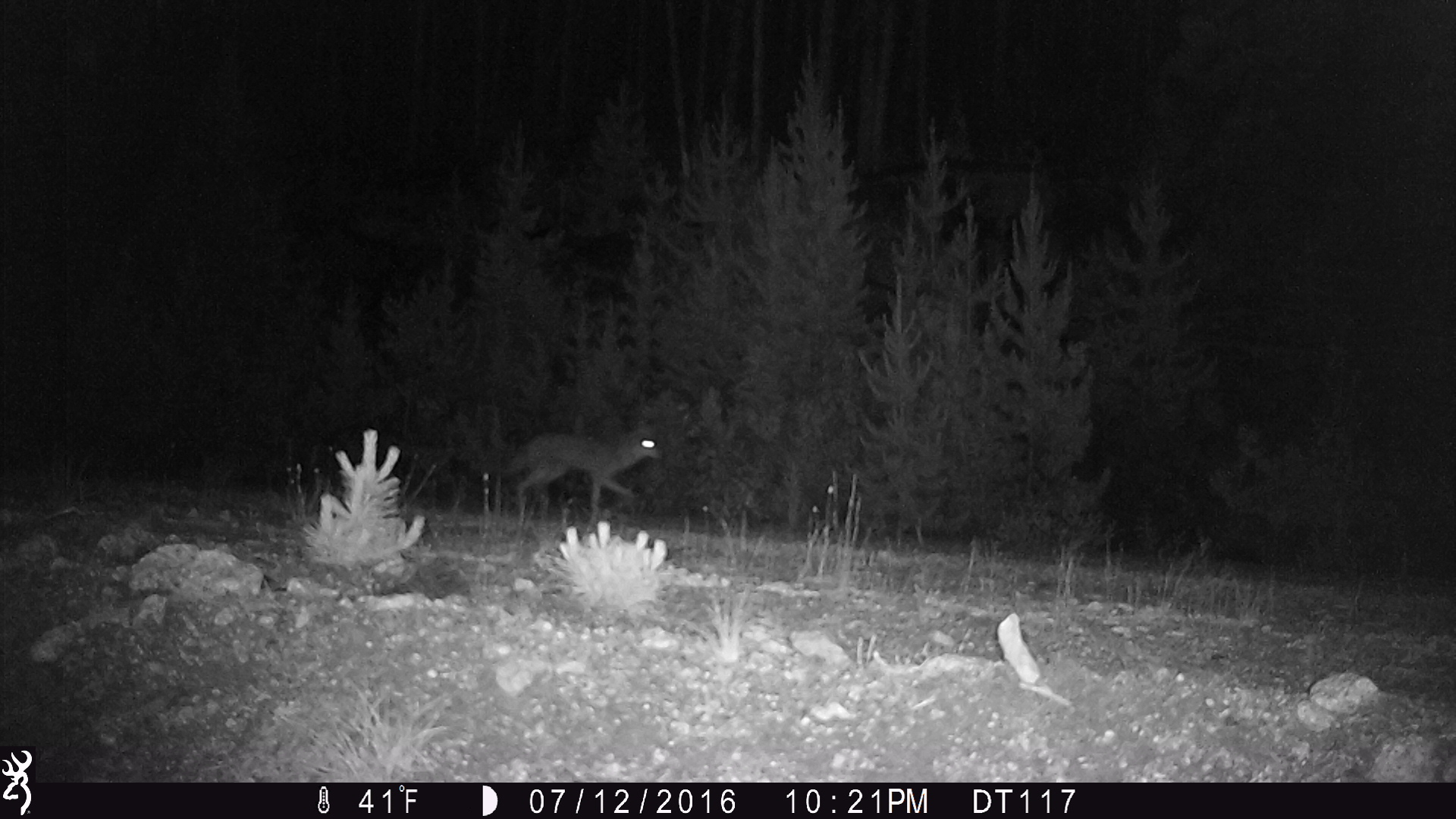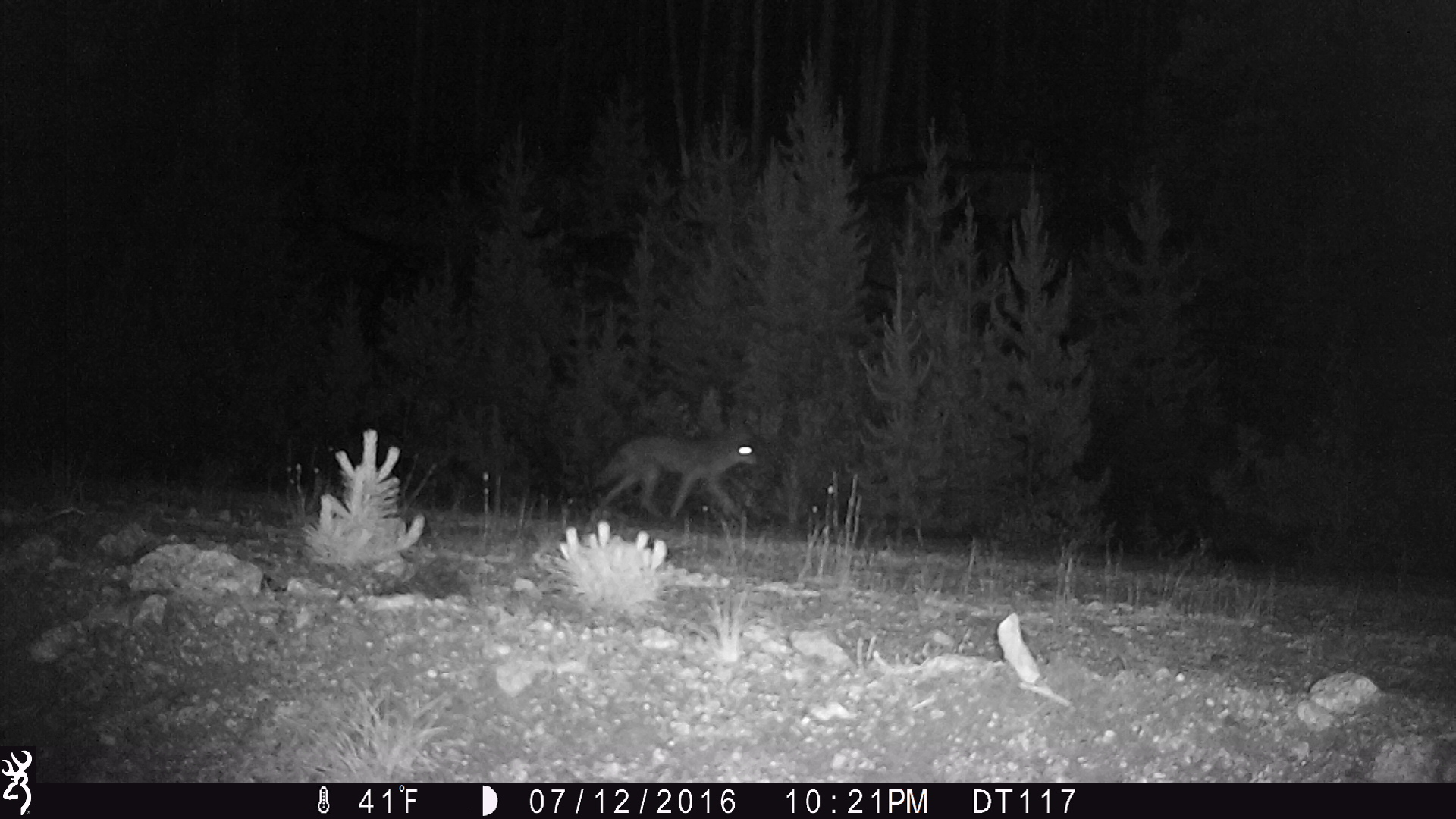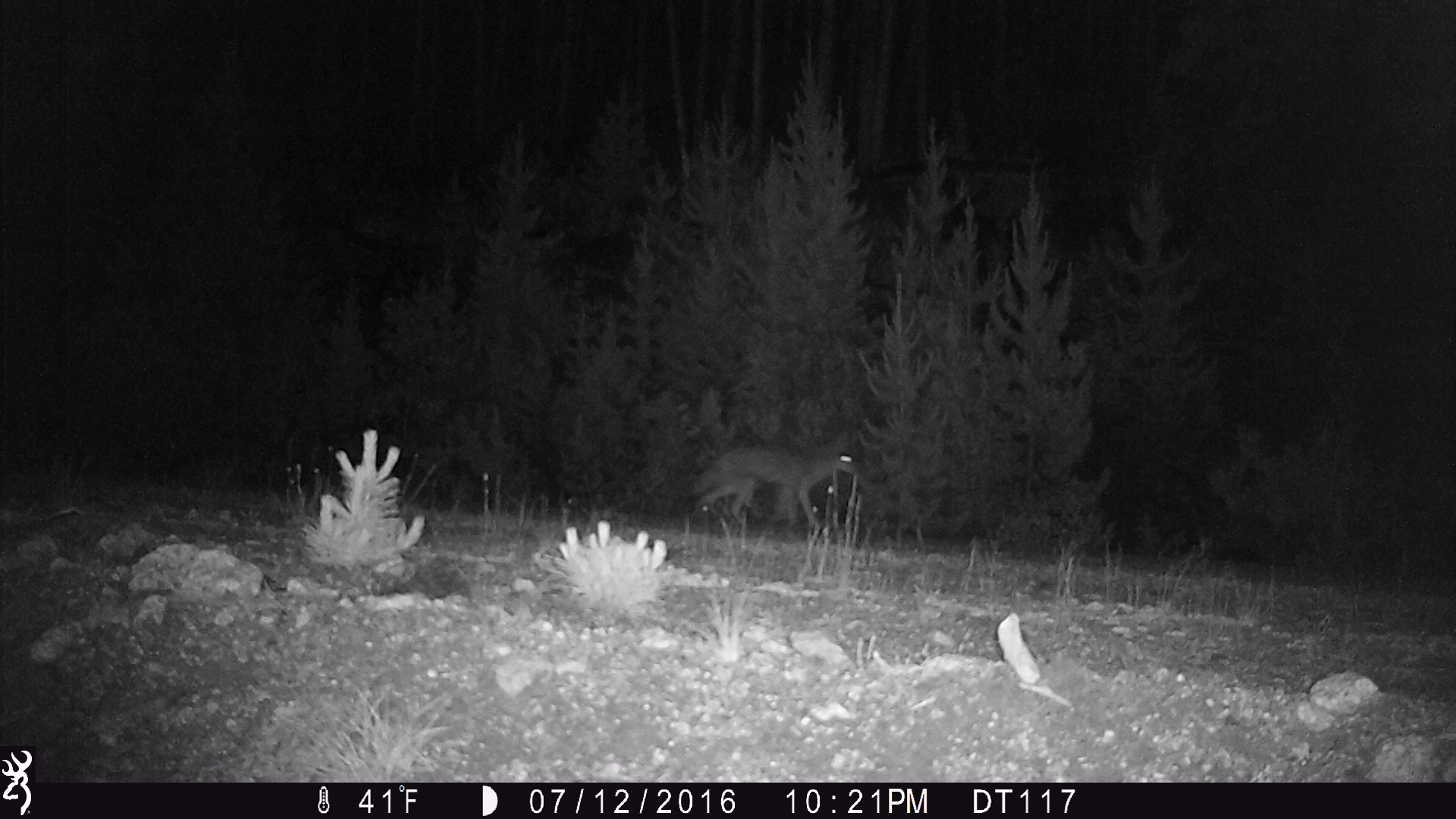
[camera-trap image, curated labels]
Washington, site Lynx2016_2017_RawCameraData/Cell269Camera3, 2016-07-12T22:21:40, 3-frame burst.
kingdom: Animalia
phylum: Chordata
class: Mammalia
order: Carnivora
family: Canidae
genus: Canis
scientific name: Canis latrans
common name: coyote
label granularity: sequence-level